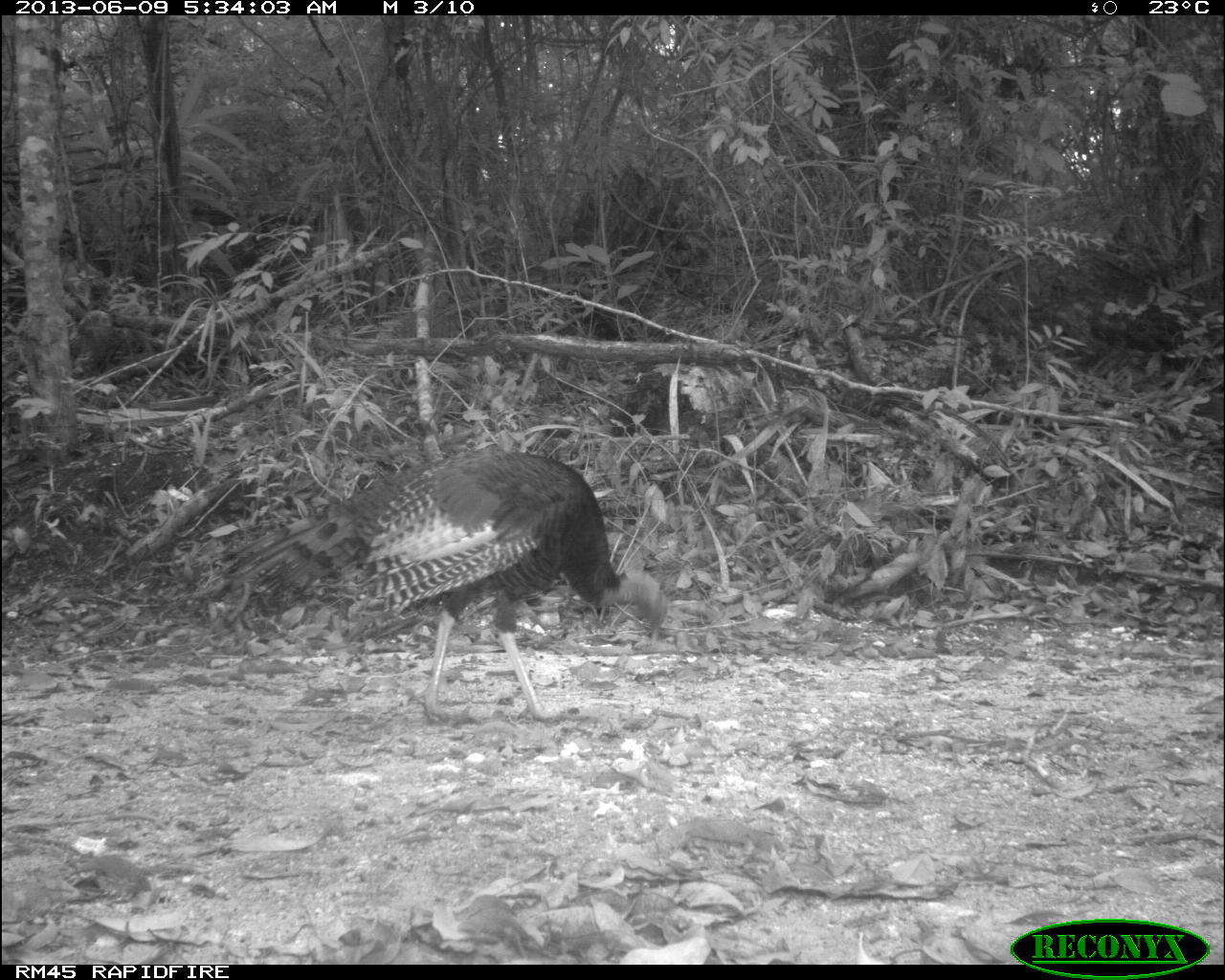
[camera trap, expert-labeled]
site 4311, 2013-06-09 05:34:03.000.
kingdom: Animalia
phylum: Chordata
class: Aves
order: Galliformes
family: Phasianidae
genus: Meleagris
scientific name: Meleagris ocellata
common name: ocellated turkey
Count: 1.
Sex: male.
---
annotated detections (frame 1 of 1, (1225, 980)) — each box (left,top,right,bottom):
meleagris ocellata: (220,448,670,729)